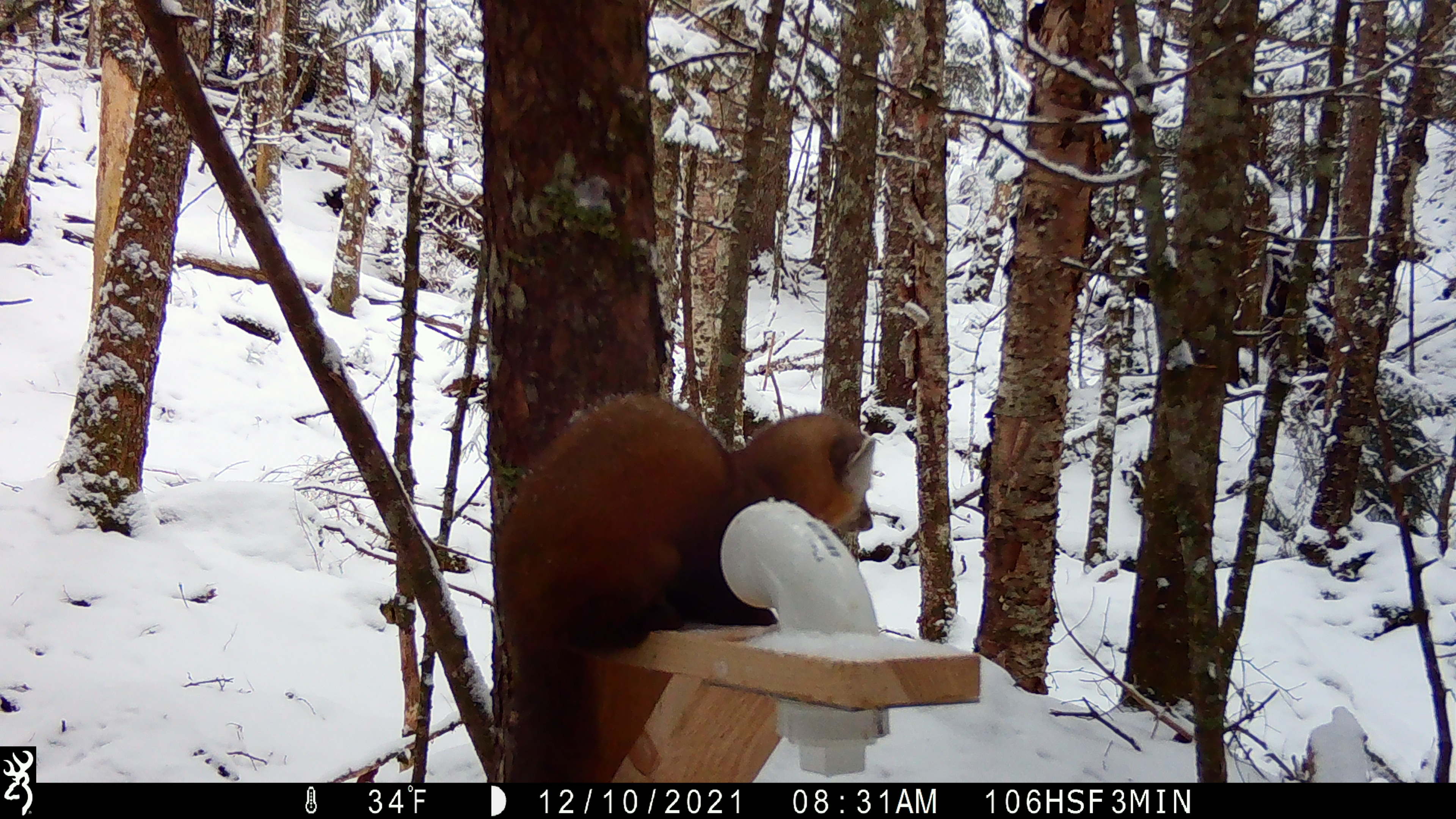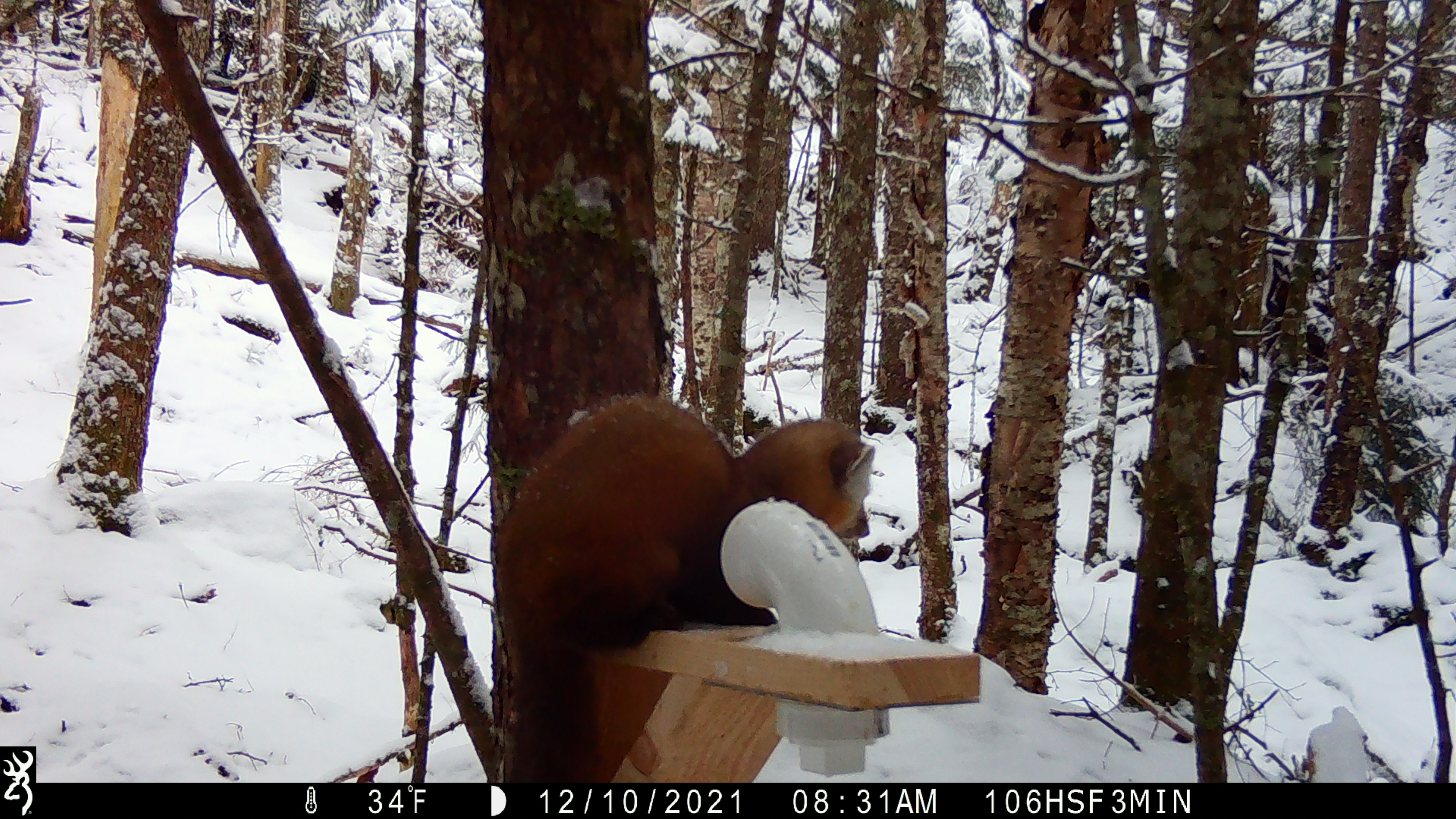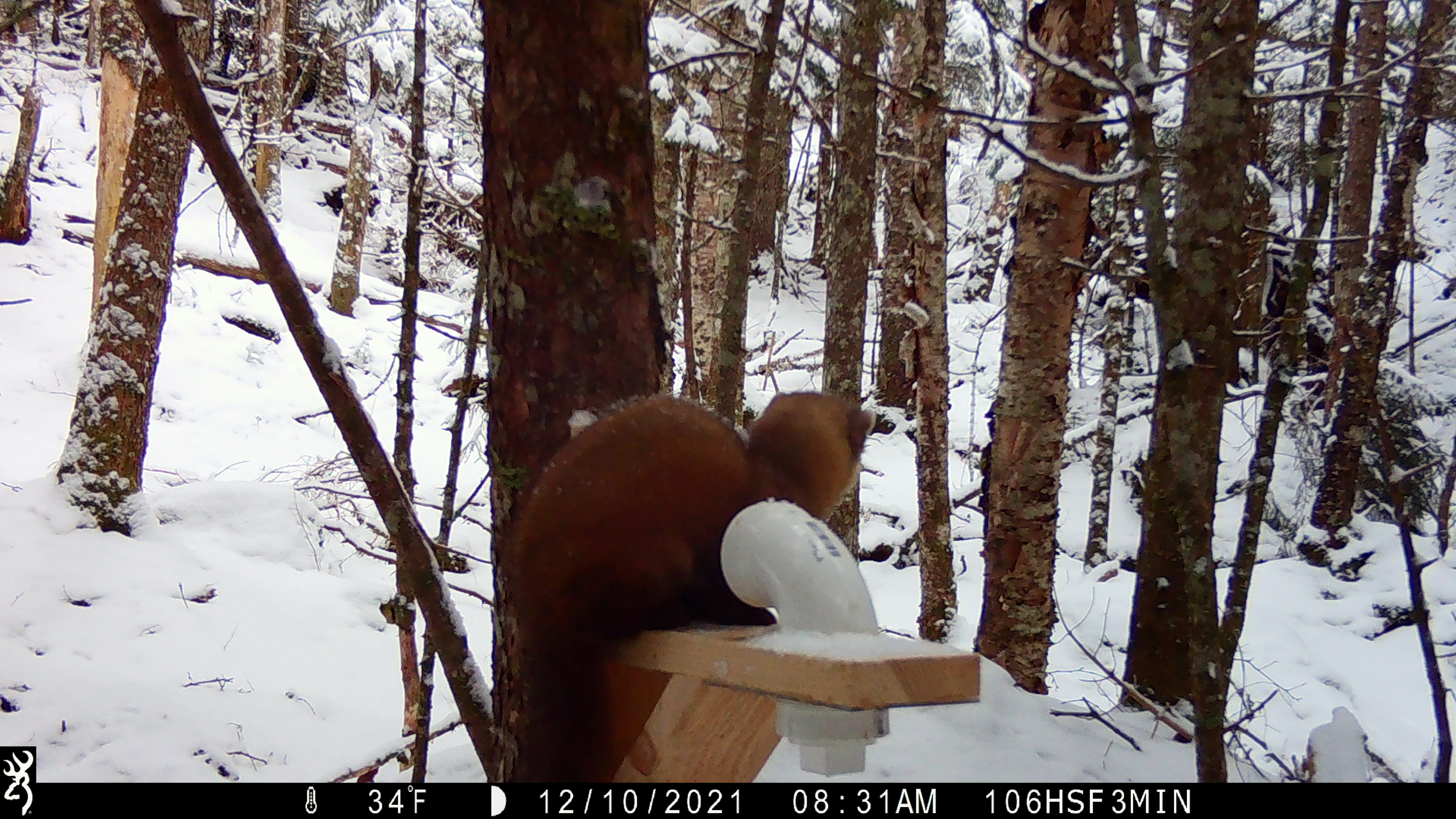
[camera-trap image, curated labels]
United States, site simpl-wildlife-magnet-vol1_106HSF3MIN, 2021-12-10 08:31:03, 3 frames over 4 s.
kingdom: Animalia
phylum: Chordata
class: Mammalia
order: Carnivora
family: Mustelidae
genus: Martes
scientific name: Martes americana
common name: american marten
American marten (Martes americana).